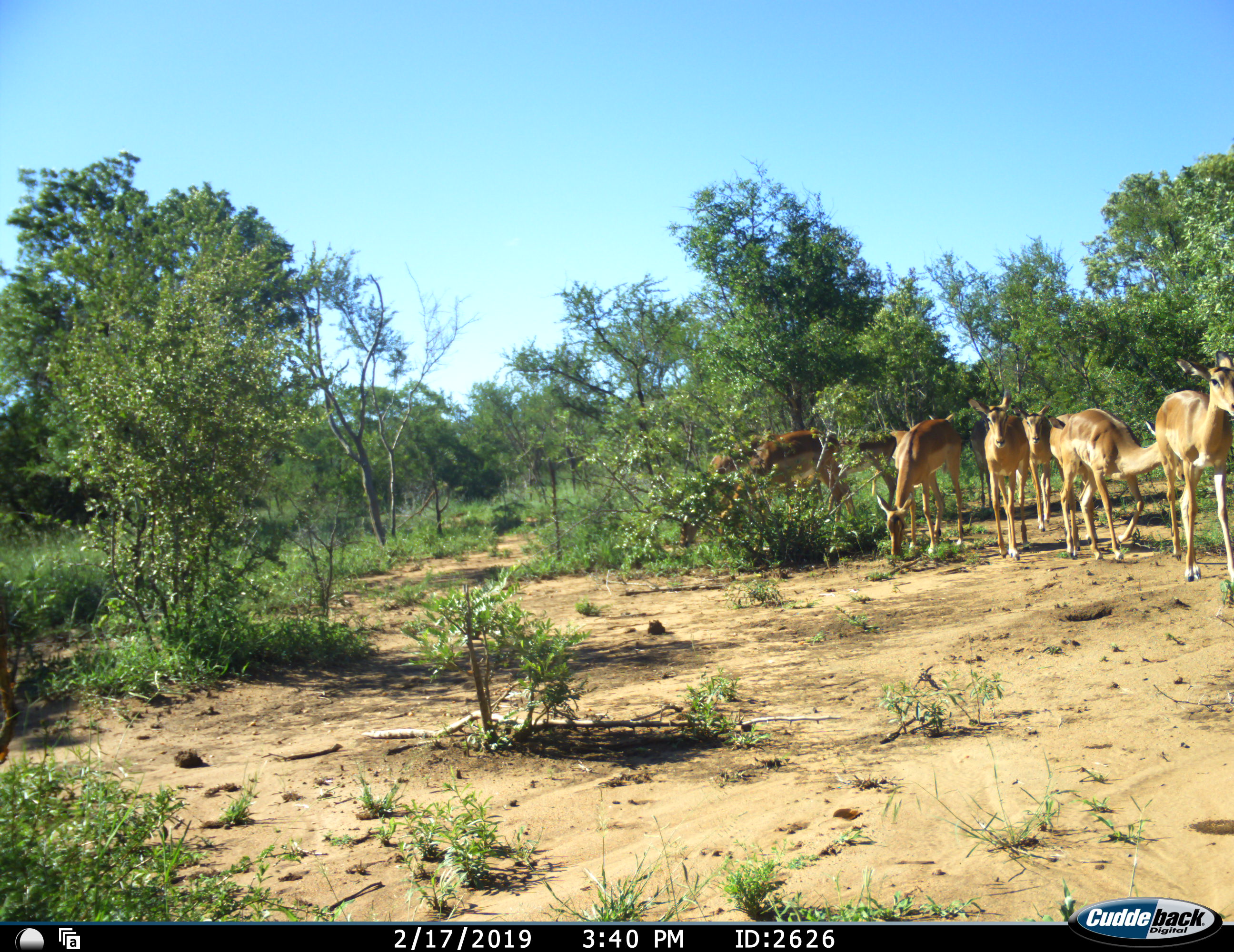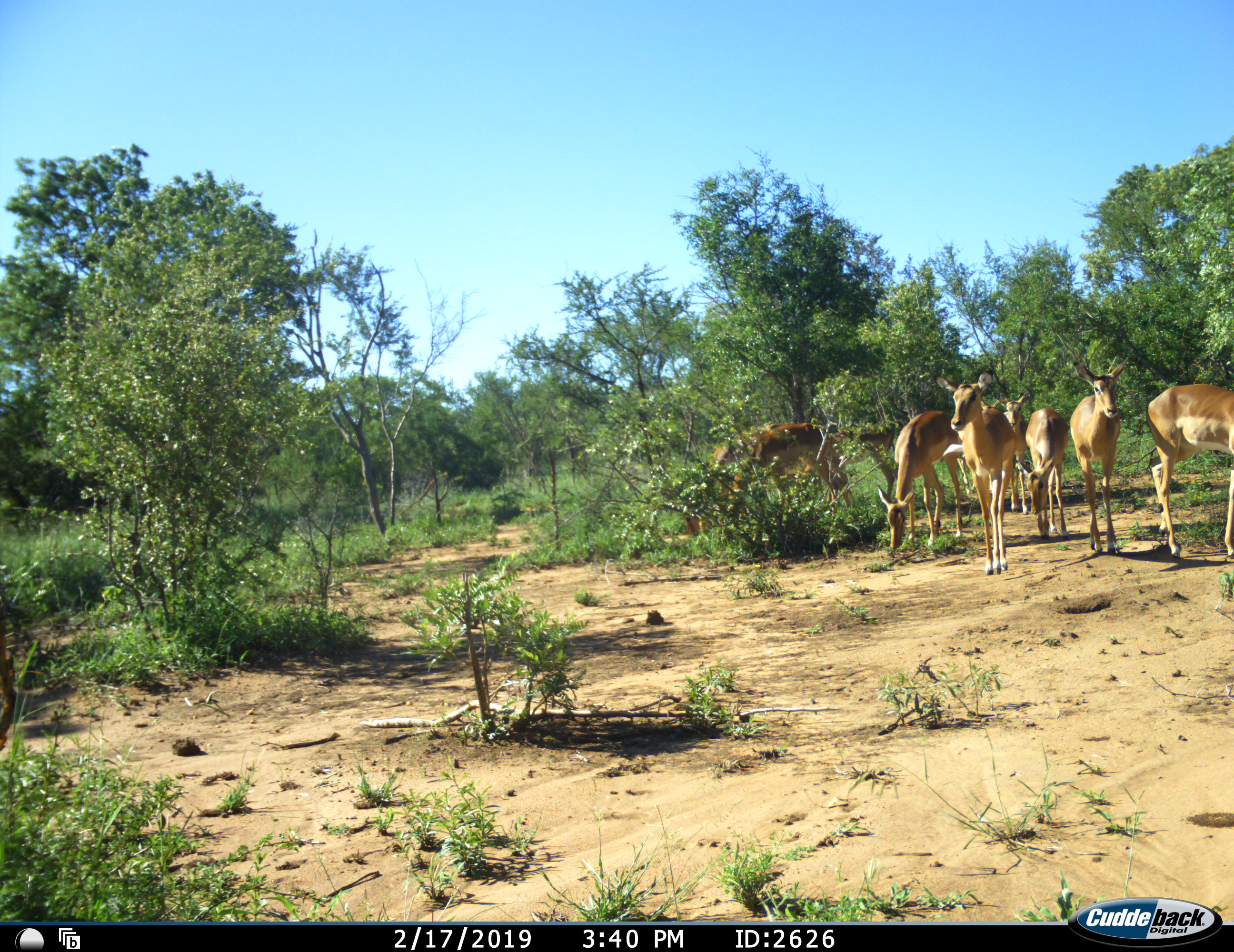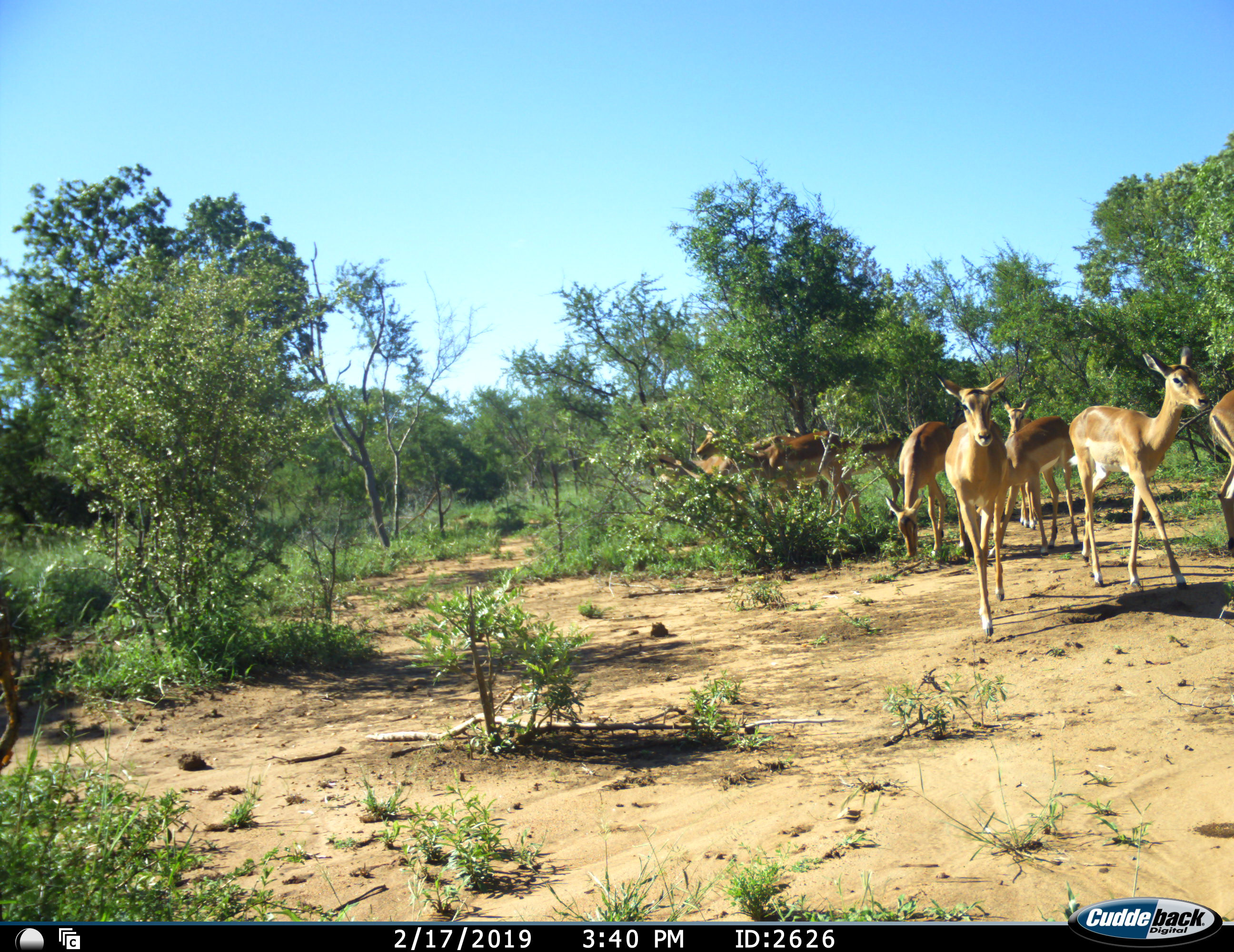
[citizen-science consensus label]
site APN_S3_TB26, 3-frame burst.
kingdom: Animalia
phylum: Chordata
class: Mammalia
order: Artiodactyla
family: Bovidae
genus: Aepyceros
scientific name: Aepyceros melampus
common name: impala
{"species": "impala (Aepyceros melampus)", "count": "9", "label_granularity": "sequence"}